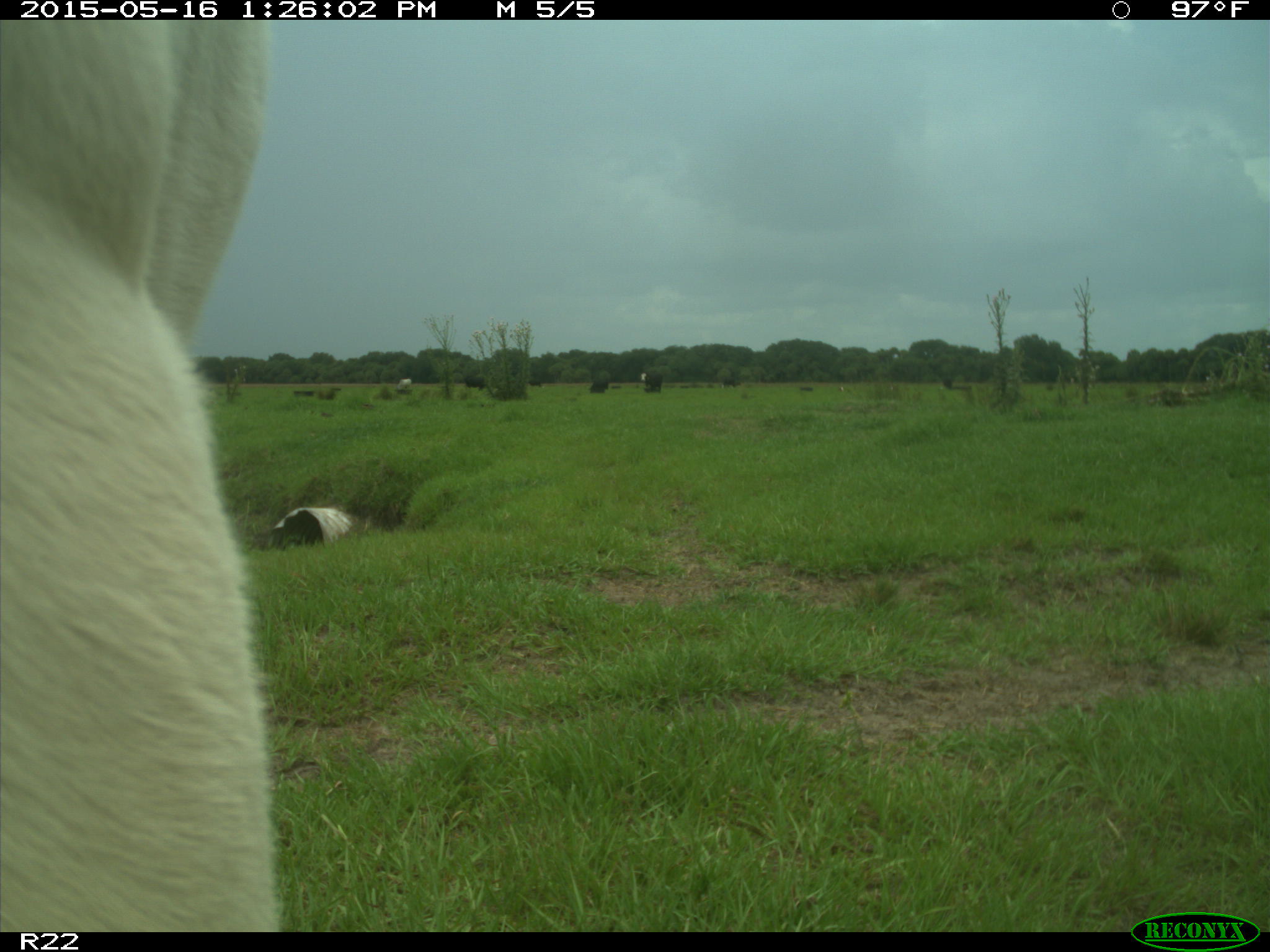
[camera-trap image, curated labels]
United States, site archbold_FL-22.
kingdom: Animalia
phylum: Chordata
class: Mammalia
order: Artiodactyla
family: Bovidae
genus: Bos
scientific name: Bos taurus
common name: domestic cow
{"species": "Bos taurus (domestic cow)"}